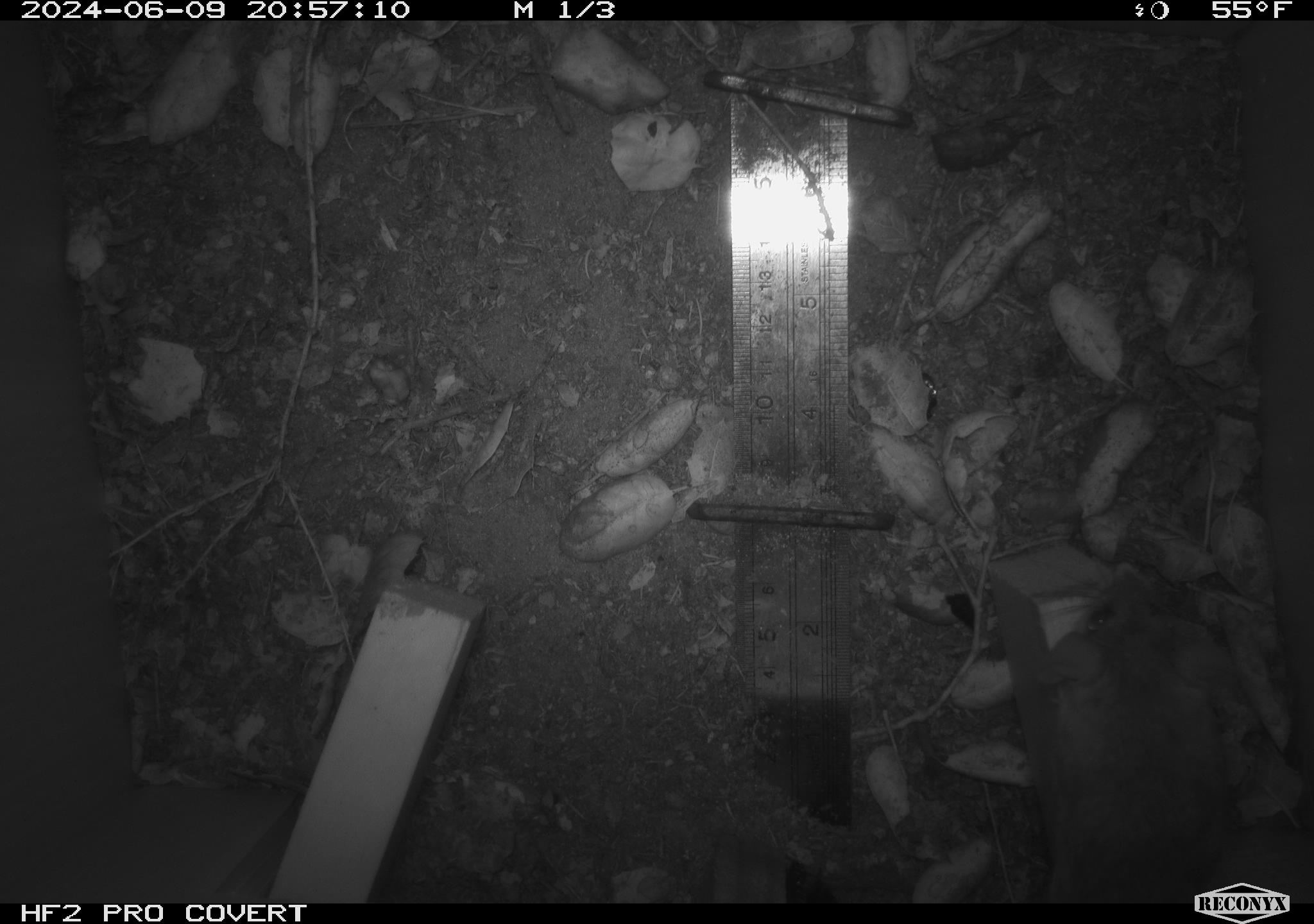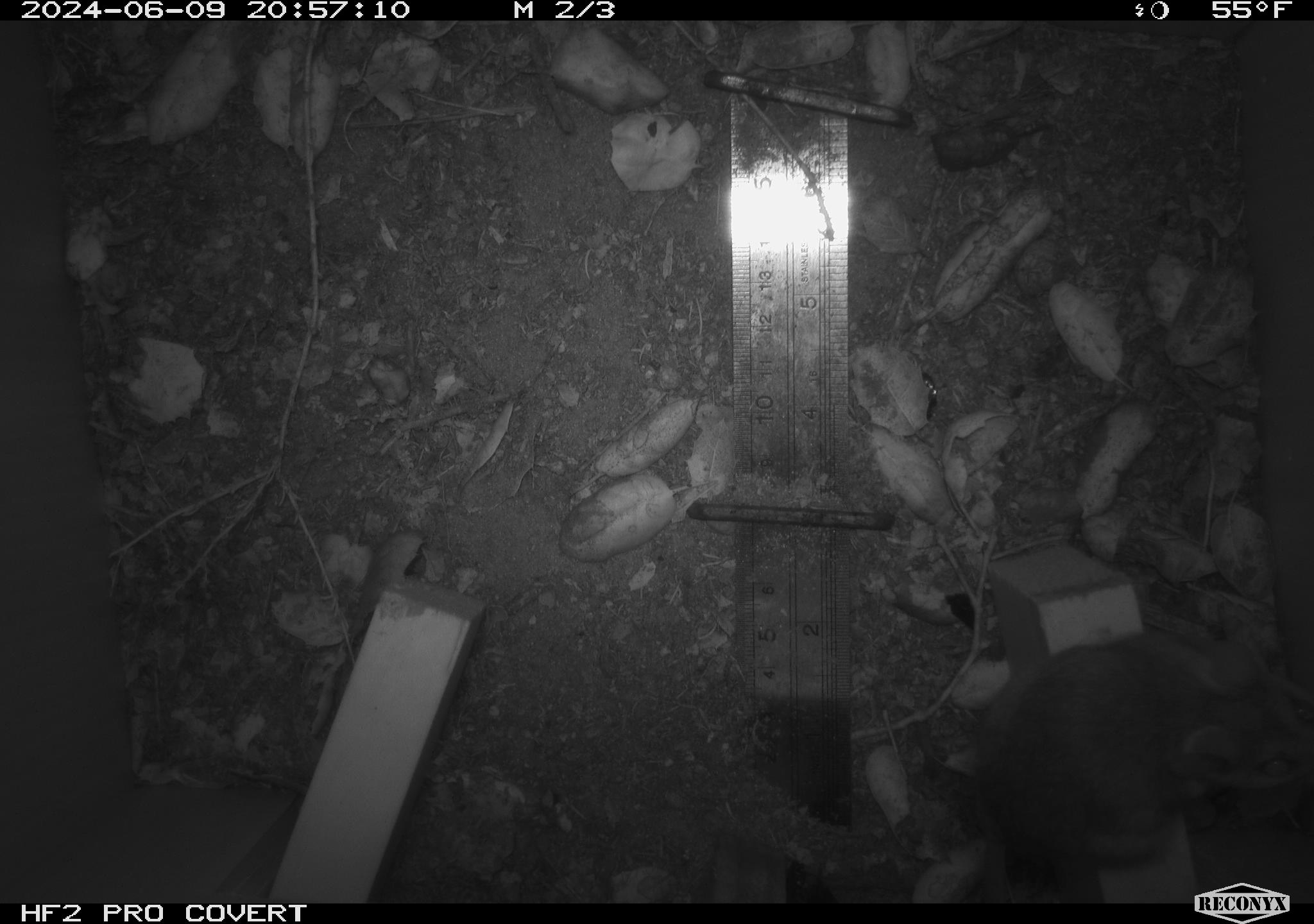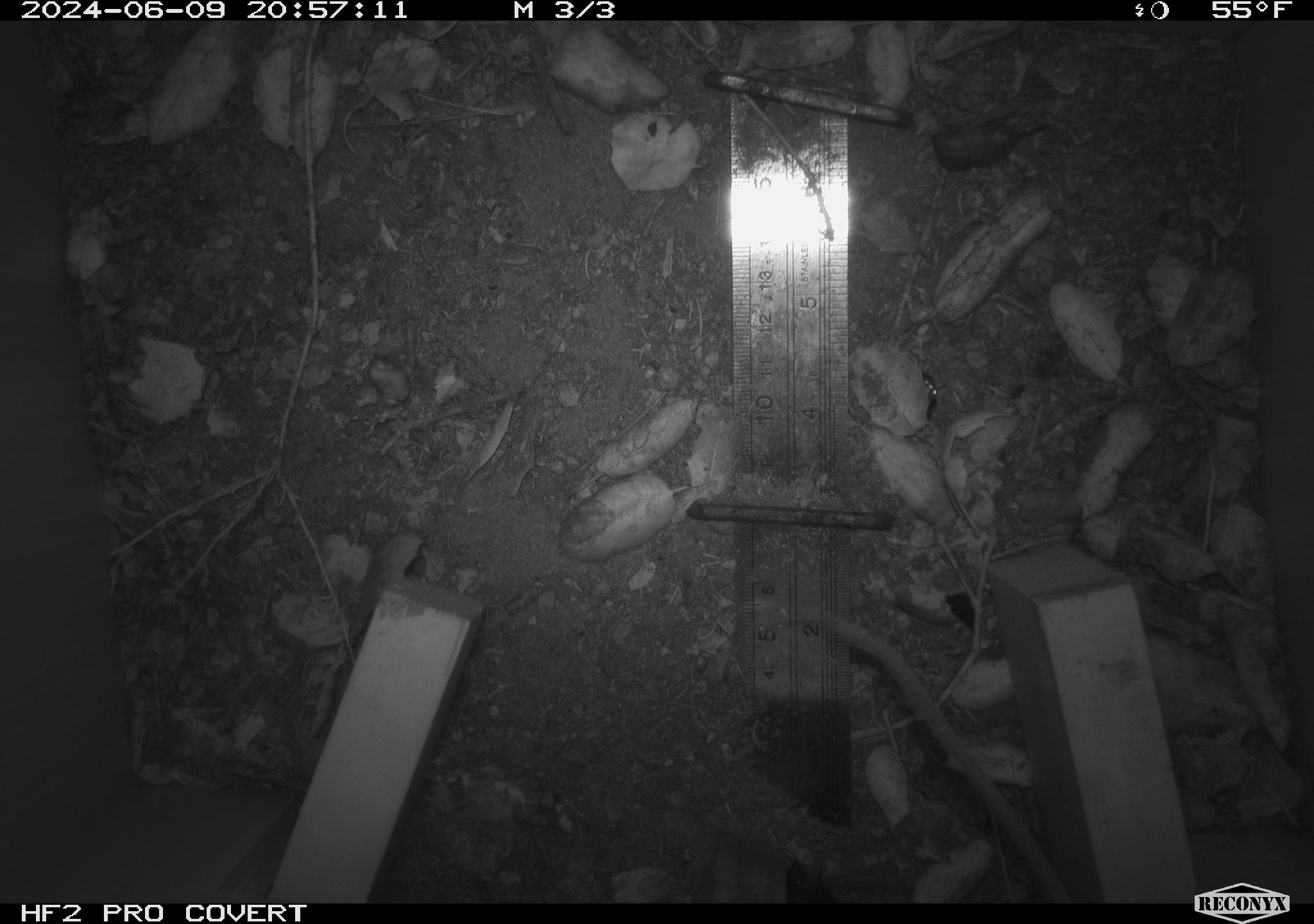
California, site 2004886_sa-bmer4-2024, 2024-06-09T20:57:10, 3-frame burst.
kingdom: Animalia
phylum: Chordata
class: Mammalia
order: Rodentia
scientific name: Rodentia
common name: woodrat or rat or mouse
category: woodrat or rat or mouse species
Woodrat or rat or mouse species (woodrat or rat or mouse) (Rodentia).